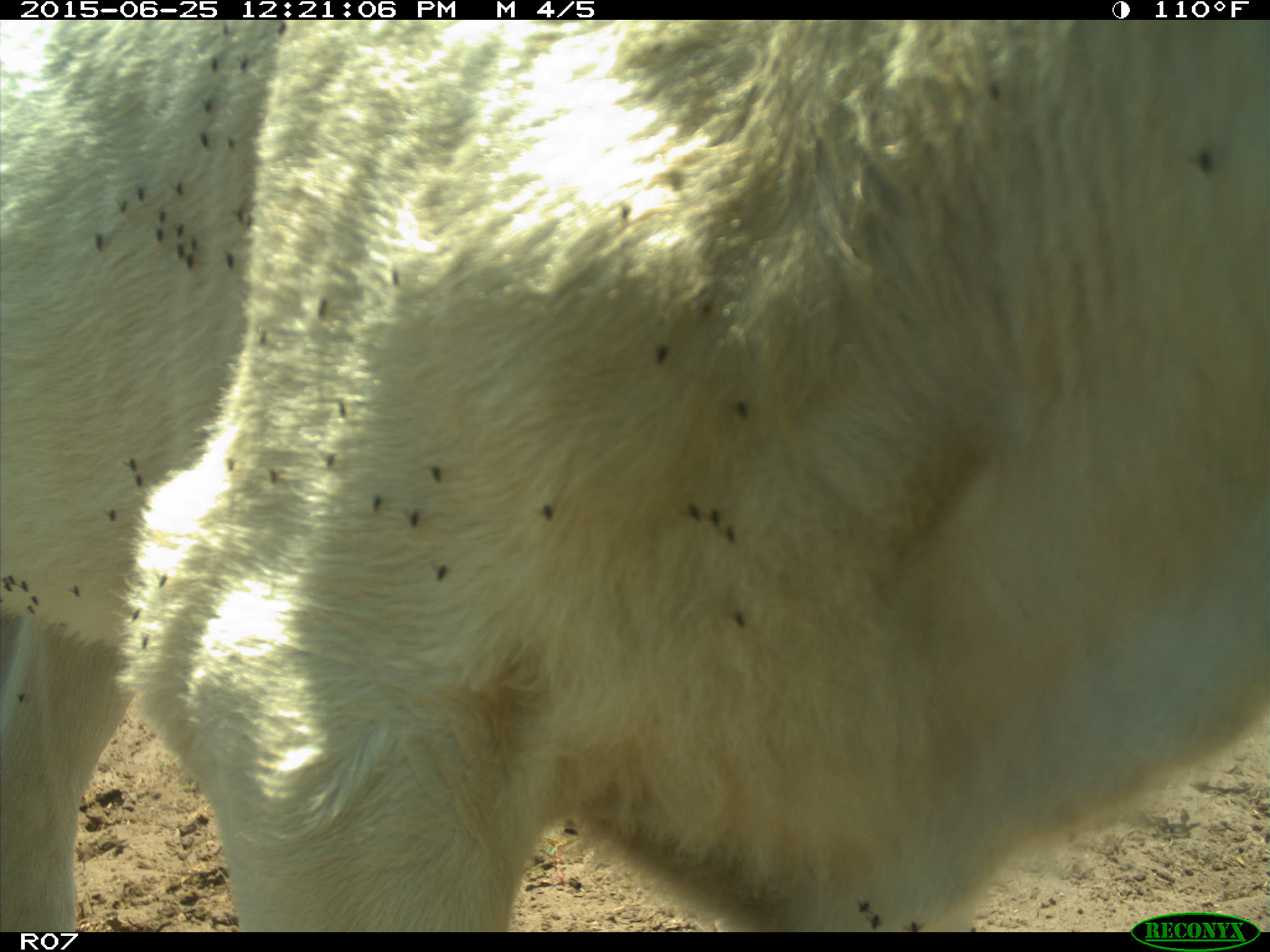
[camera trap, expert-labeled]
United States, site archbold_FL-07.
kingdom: Animalia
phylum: Chordata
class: Mammalia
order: Artiodactyla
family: Bovidae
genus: Bos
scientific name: Bos taurus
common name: domestic cow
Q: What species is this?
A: Bos taurus (domestic cow).